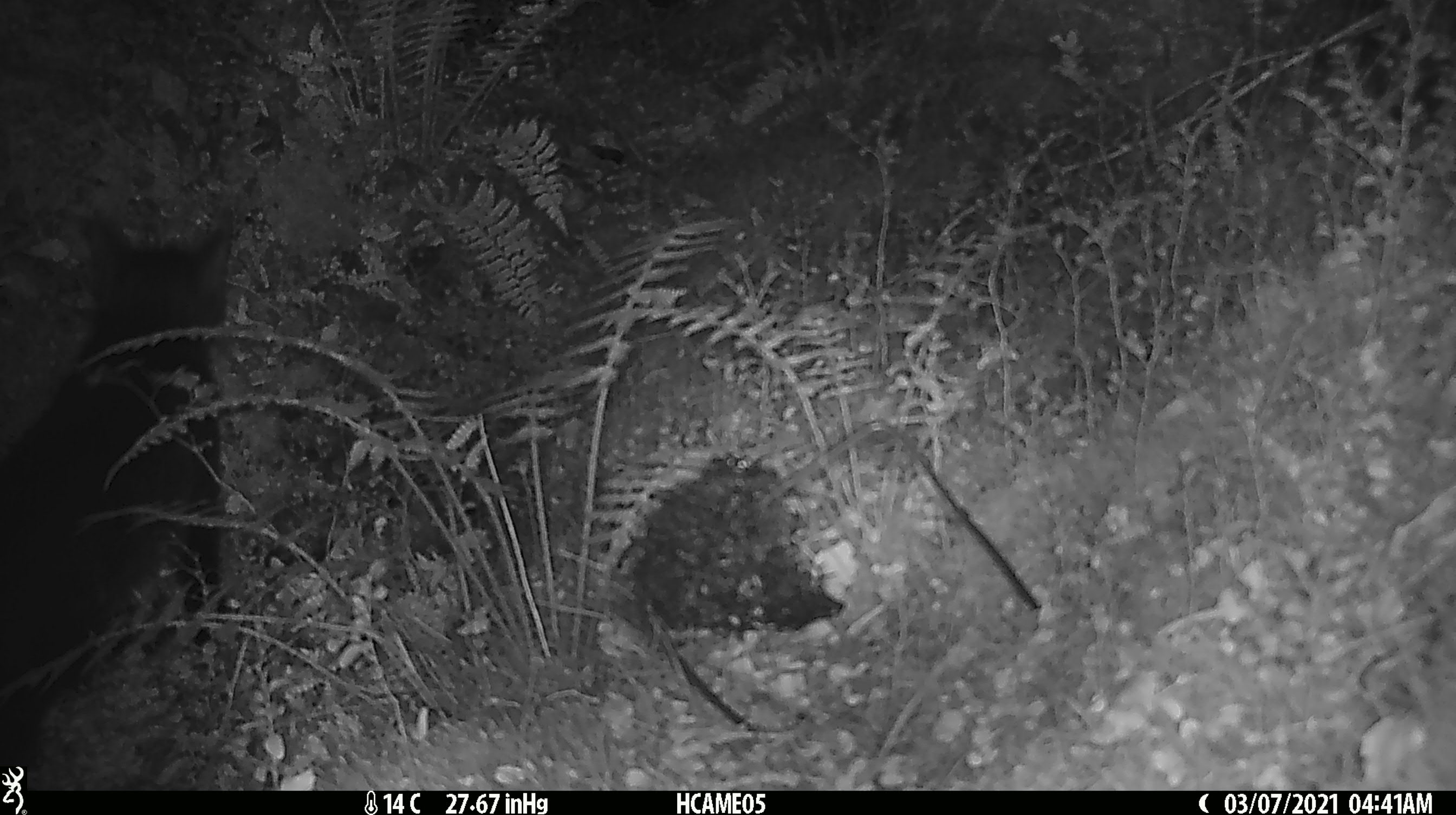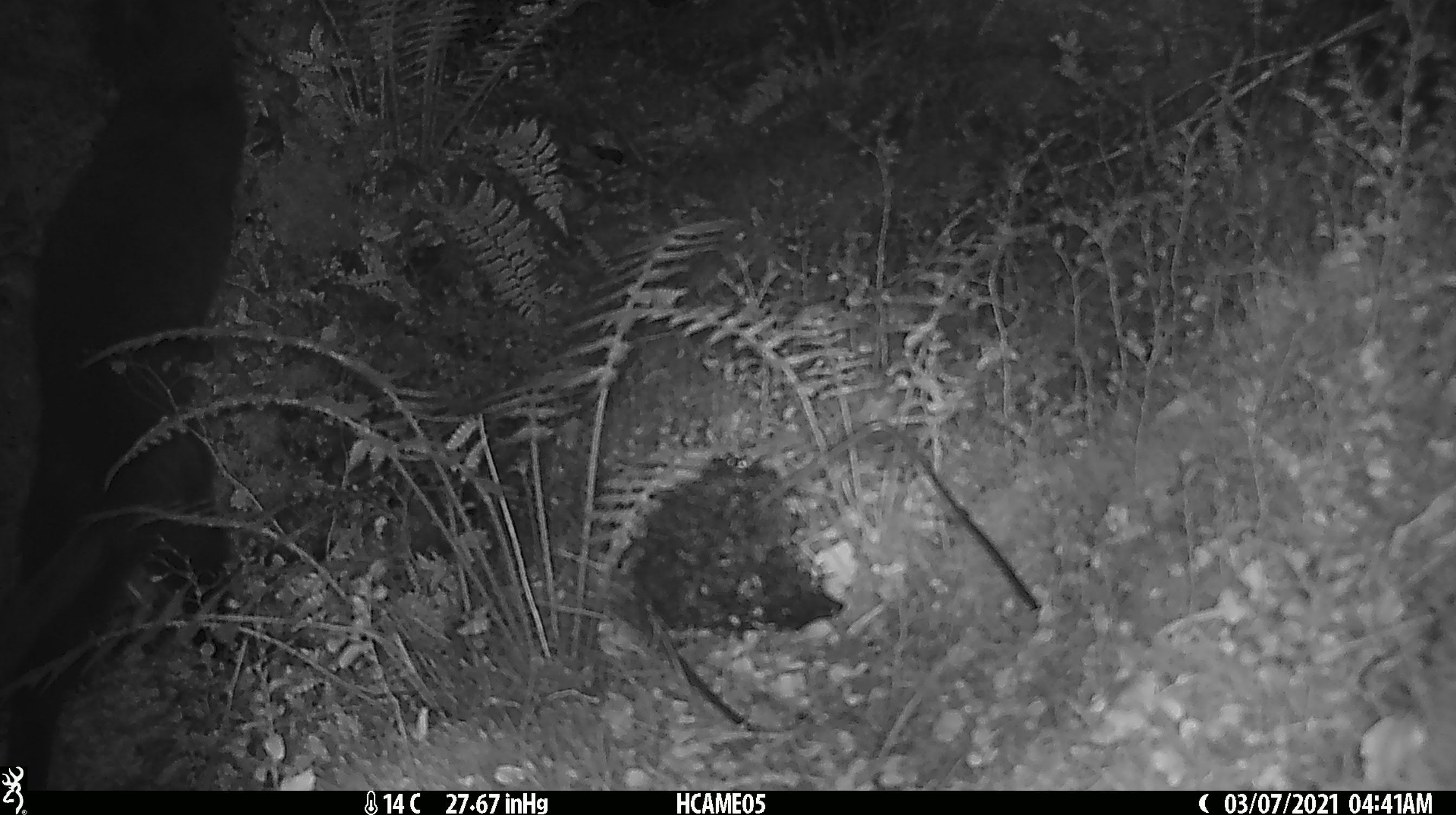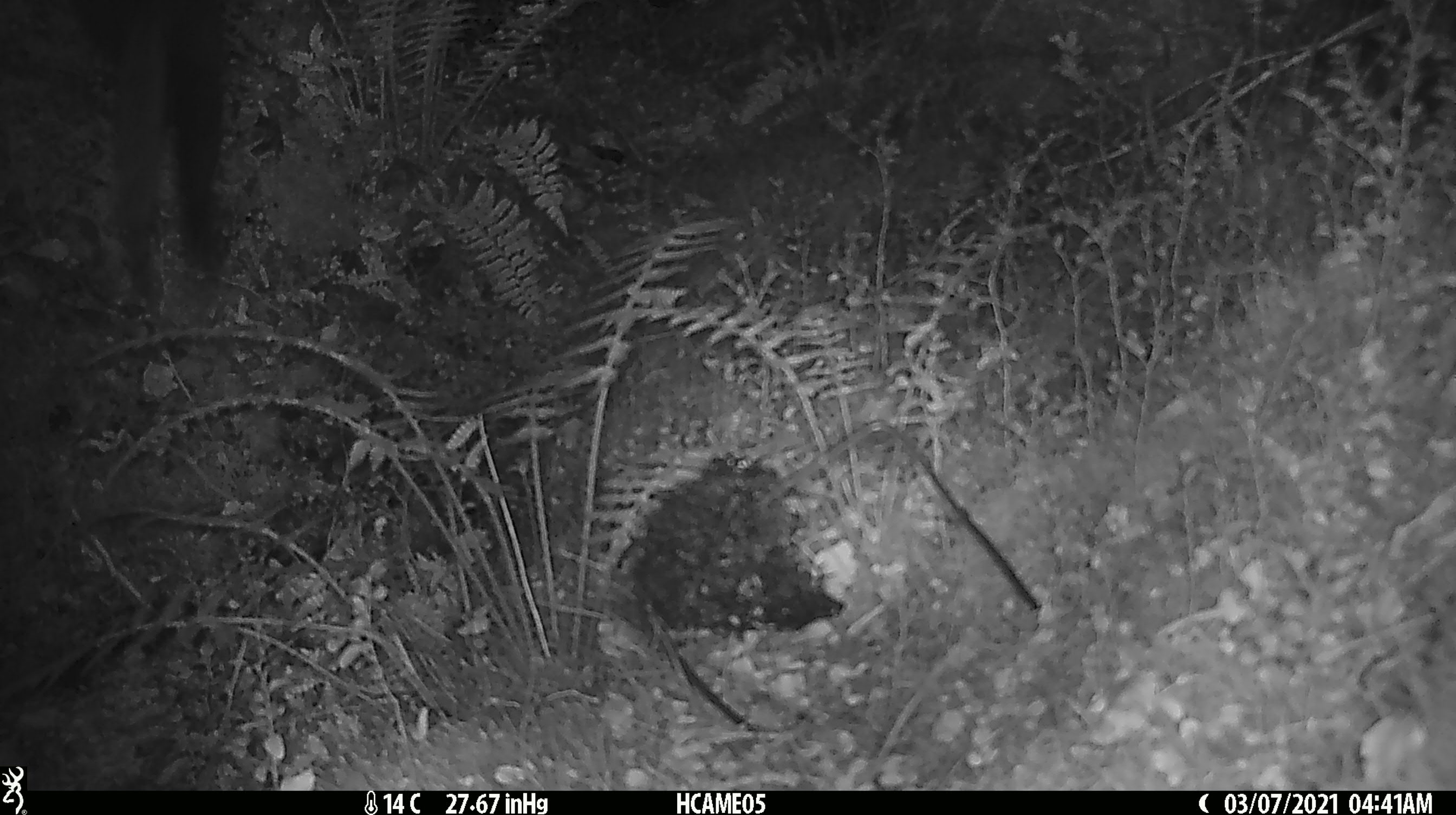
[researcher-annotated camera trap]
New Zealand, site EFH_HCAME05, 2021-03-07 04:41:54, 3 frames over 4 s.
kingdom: Animalia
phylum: Chordata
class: Mammalia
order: Carnivora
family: Felidae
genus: Felis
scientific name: Felis catus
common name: domestic cat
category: cat